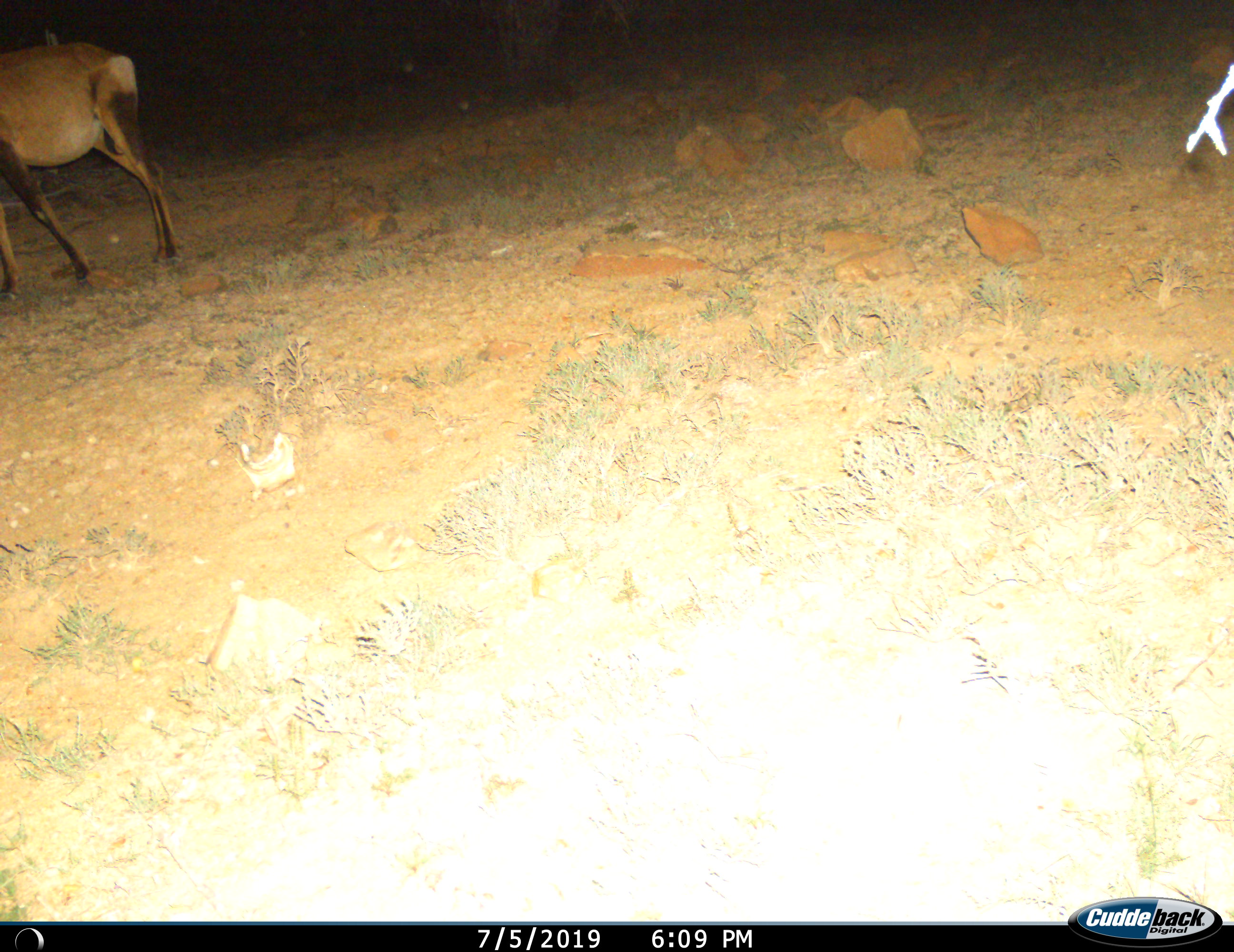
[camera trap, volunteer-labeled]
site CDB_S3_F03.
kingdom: Animalia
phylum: Chordata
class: Mammalia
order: Artiodactyla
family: Bovidae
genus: Alcelaphus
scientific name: Alcelaphus buselaphus caama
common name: red hartebeest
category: hartebeestred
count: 1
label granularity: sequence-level